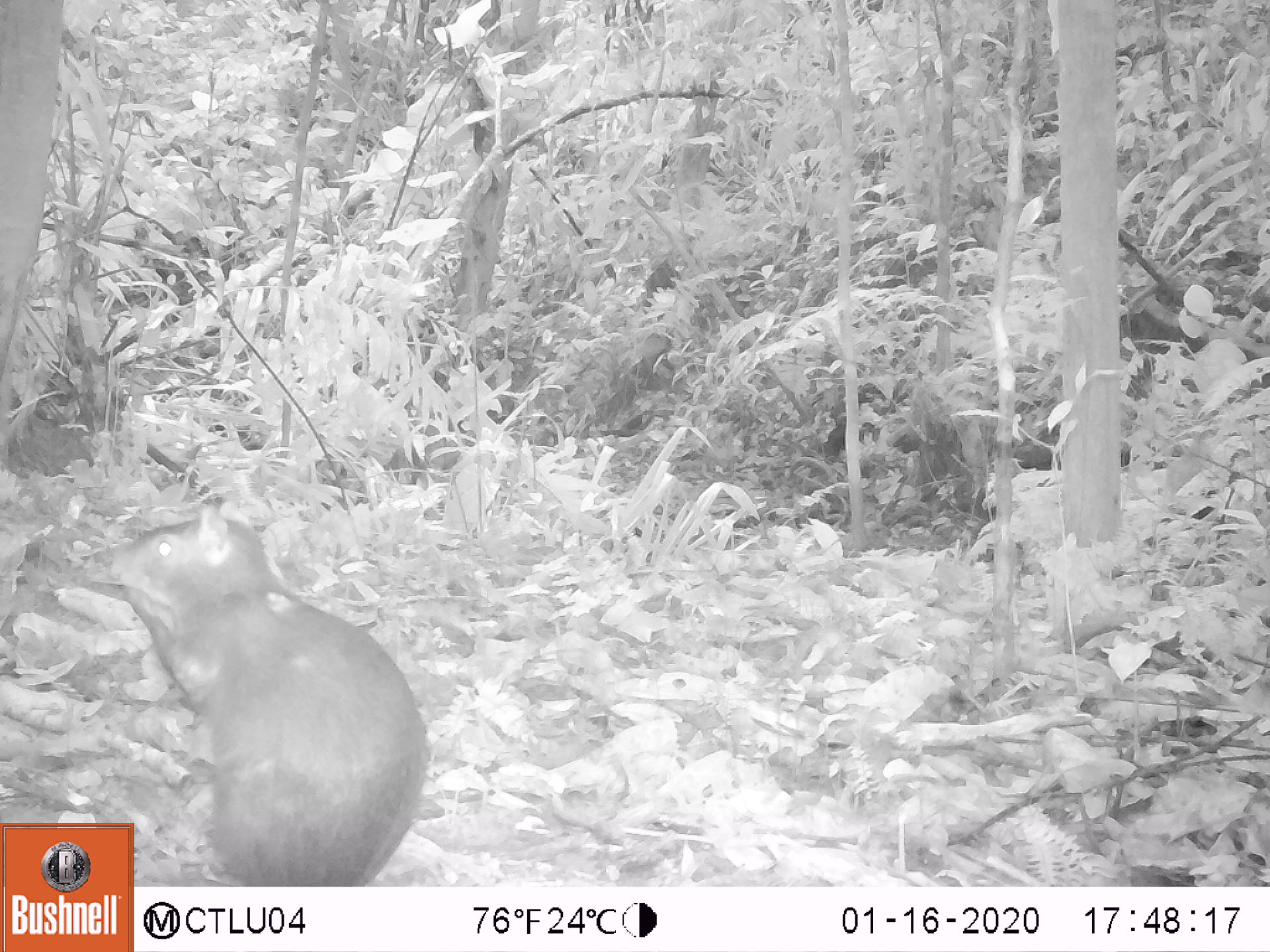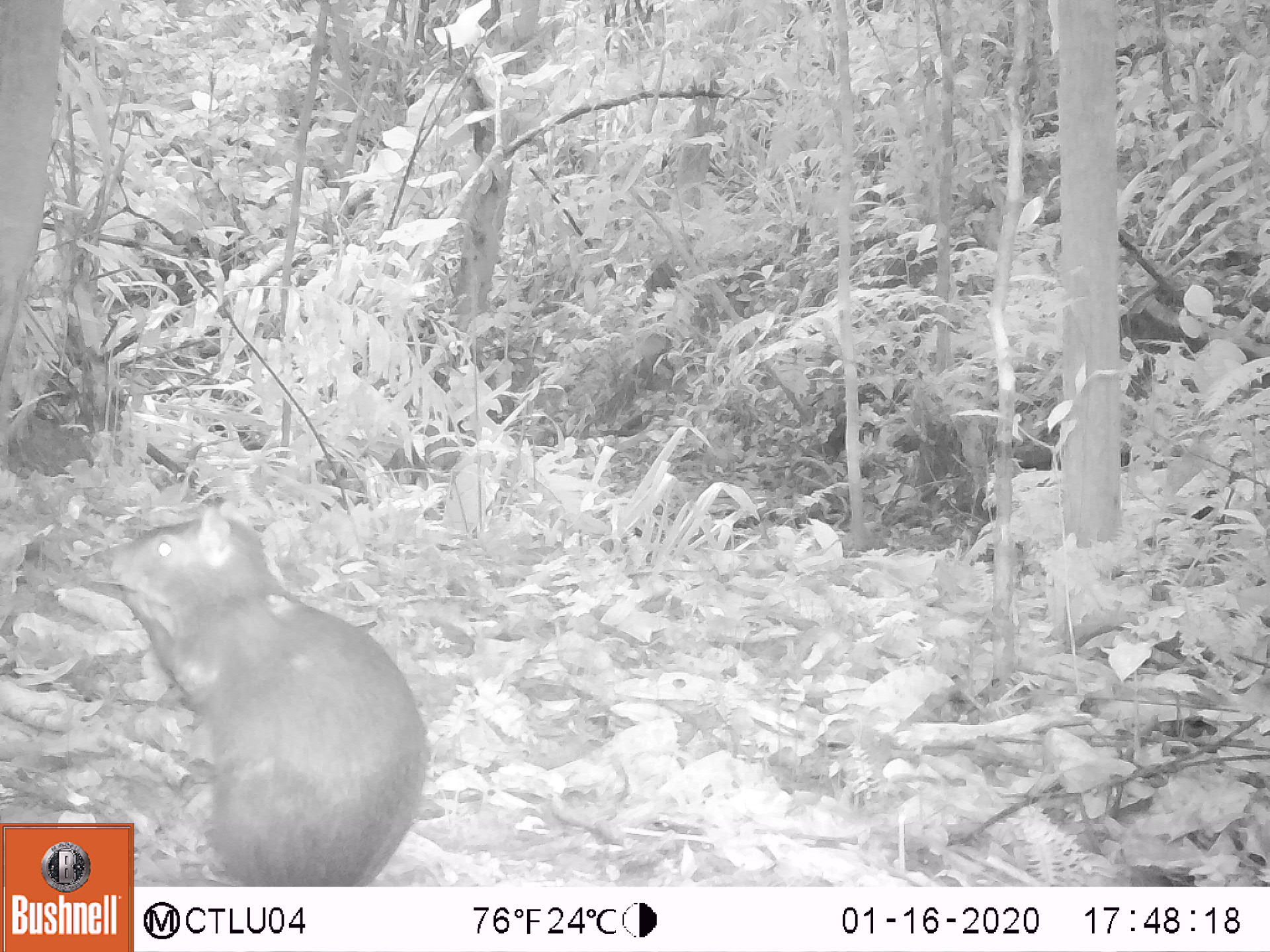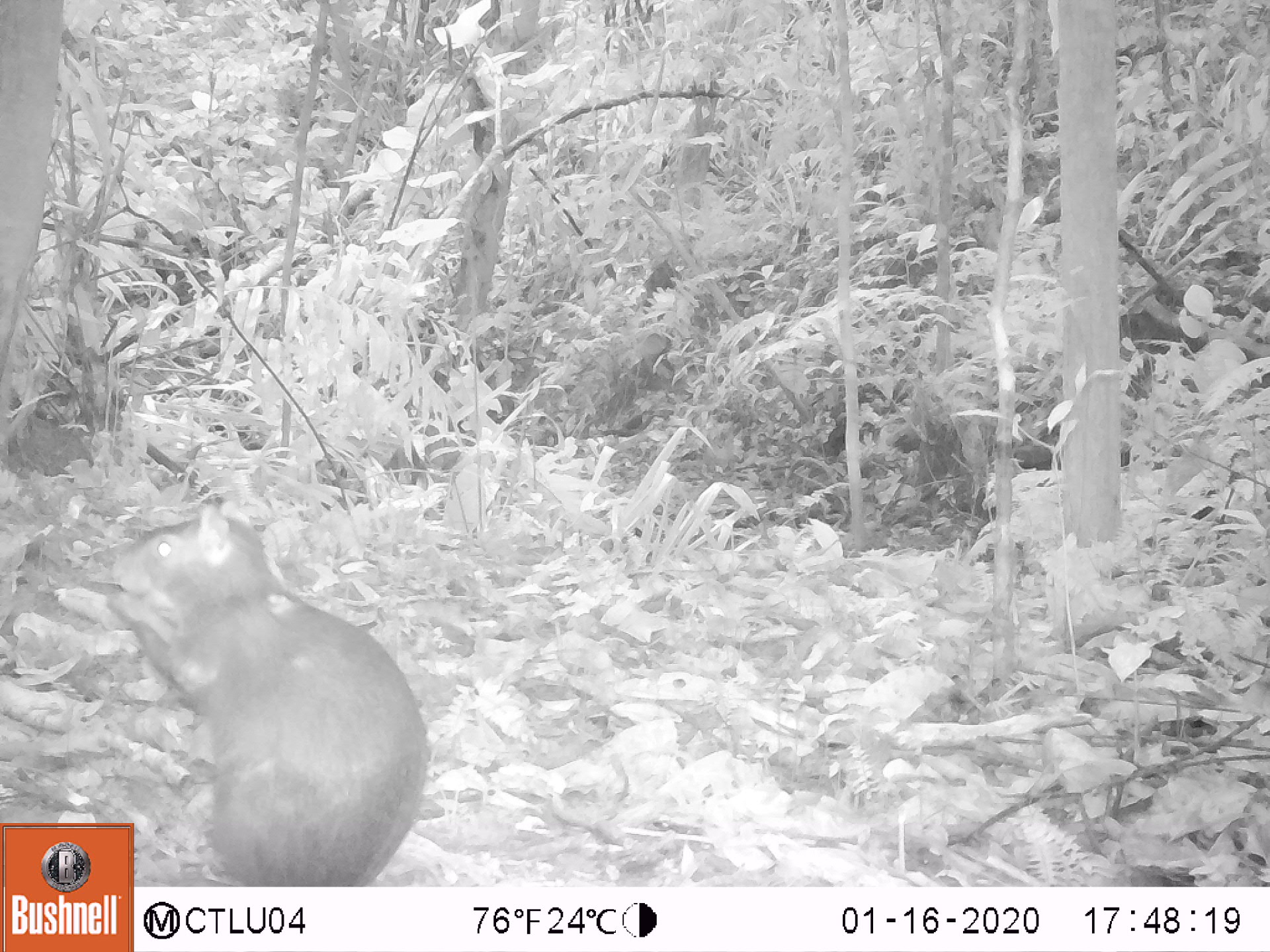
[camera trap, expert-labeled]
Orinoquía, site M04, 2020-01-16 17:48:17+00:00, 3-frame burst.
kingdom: Animalia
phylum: Chordata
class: Mammalia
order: Rodentia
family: Dasyproctidae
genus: Dasyprocta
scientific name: Dasyprocta fuliginosa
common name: black agouti